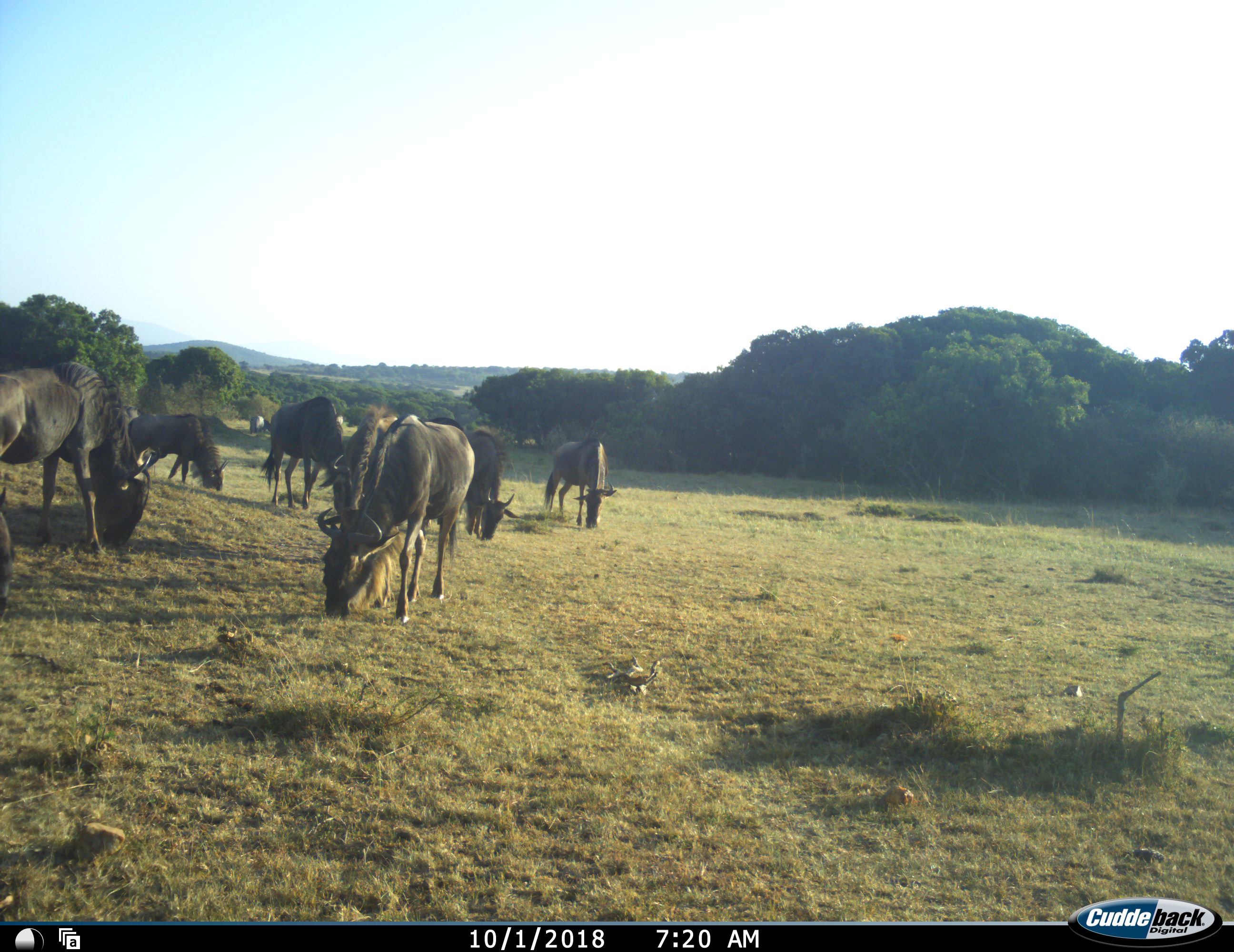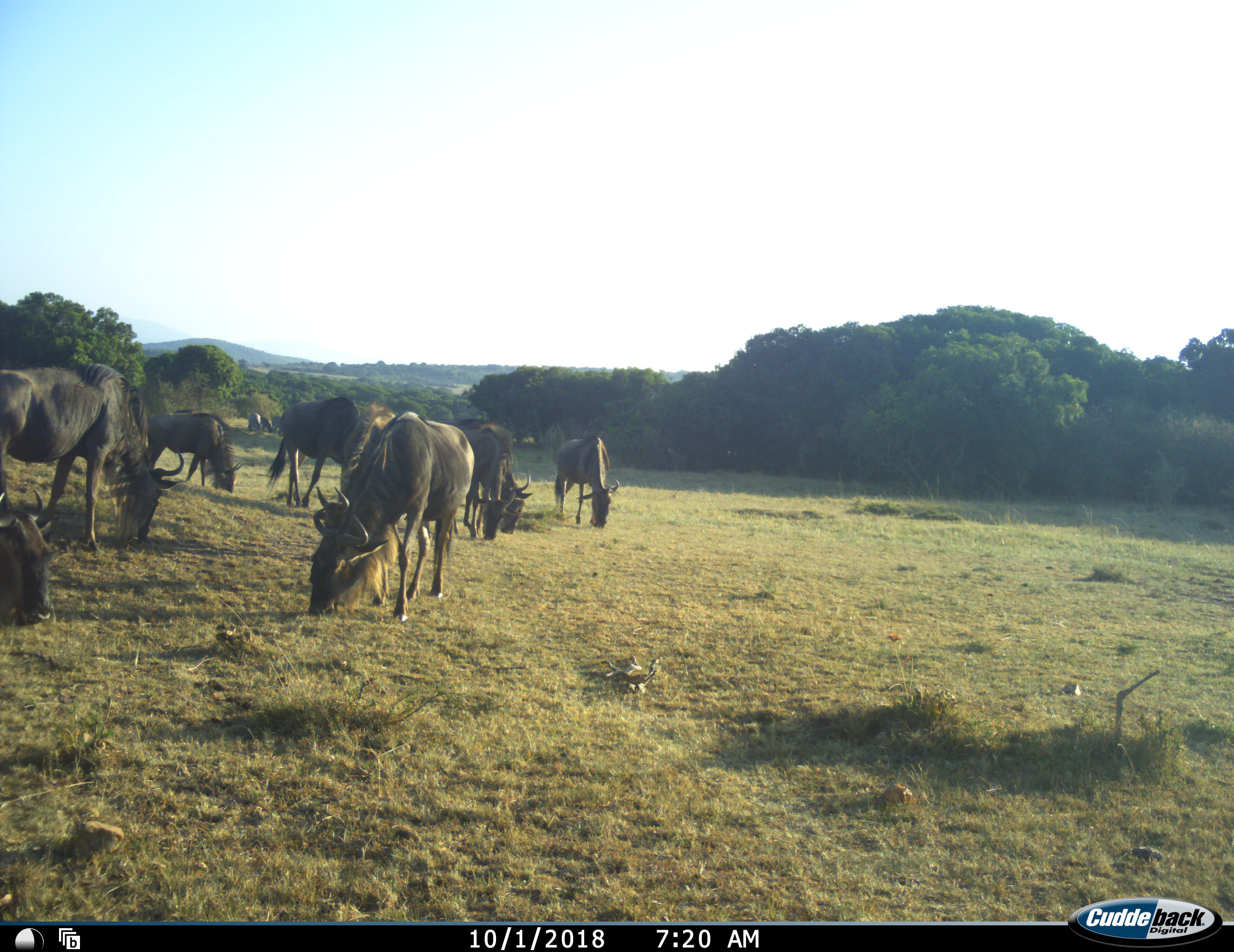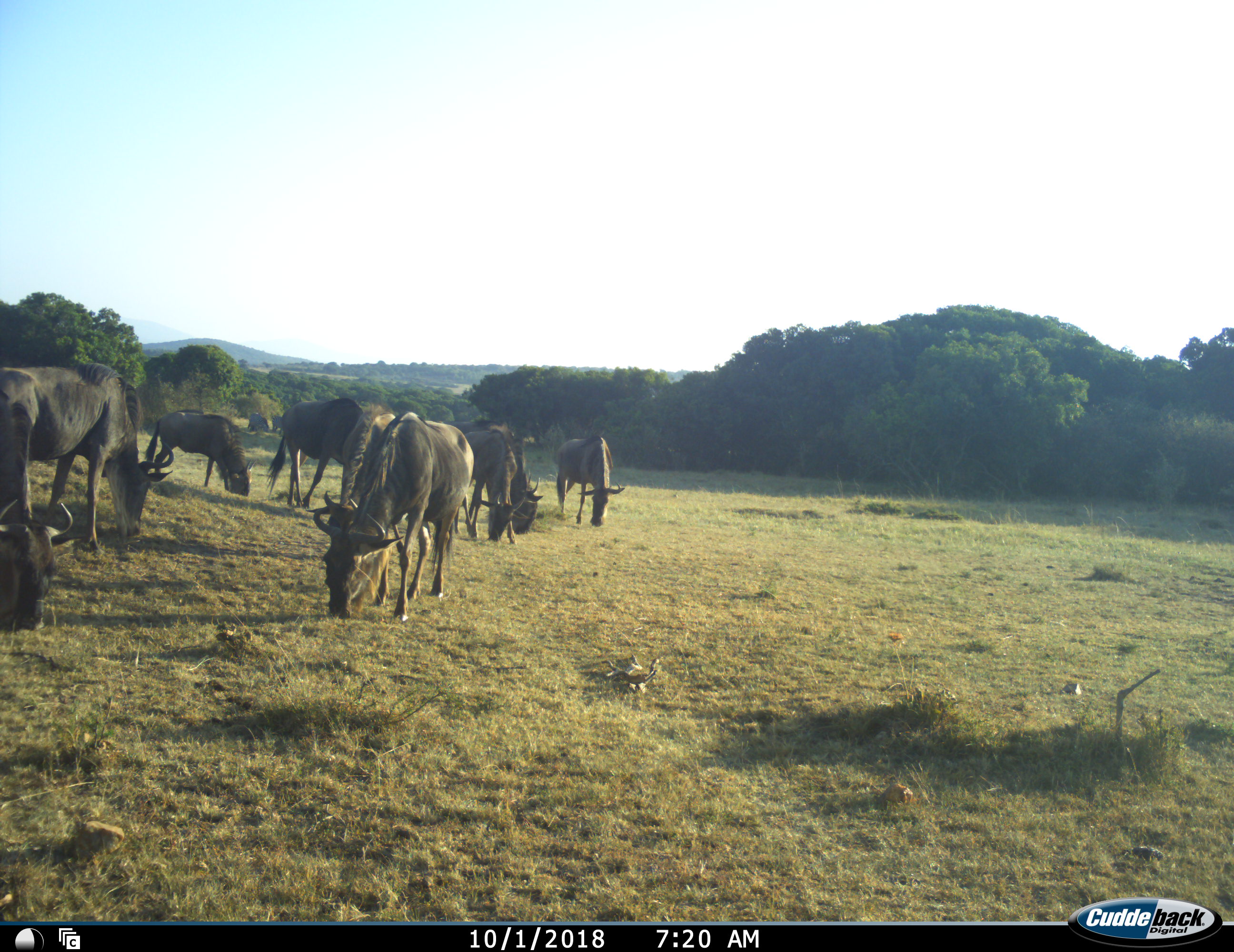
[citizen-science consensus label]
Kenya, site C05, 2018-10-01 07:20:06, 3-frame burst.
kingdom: Animalia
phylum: Chordata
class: Mammalia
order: Artiodactyla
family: Bovidae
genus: Connochaetes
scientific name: Connochaetes taurinus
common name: common wildebeest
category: wildebeest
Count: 9.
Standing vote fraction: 50%.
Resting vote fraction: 0%.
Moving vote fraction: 40%.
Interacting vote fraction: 0%.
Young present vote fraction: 10%.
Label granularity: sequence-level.